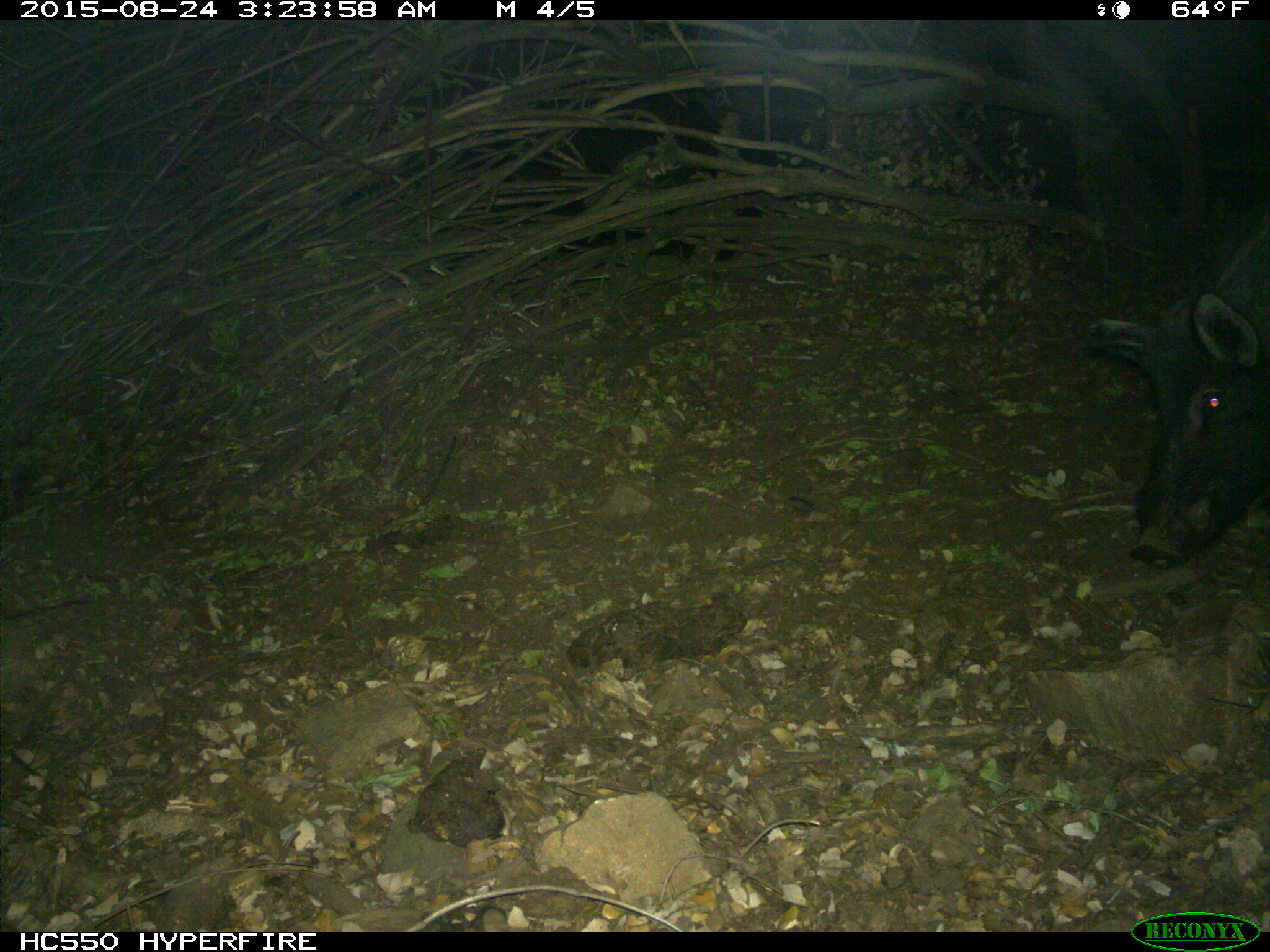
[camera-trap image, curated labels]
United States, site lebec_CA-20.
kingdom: Animalia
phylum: Chordata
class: Mammalia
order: Artiodactyla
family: Suidae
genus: Sus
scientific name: Sus scrofa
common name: wild boar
Sus scrofa (wild boar).